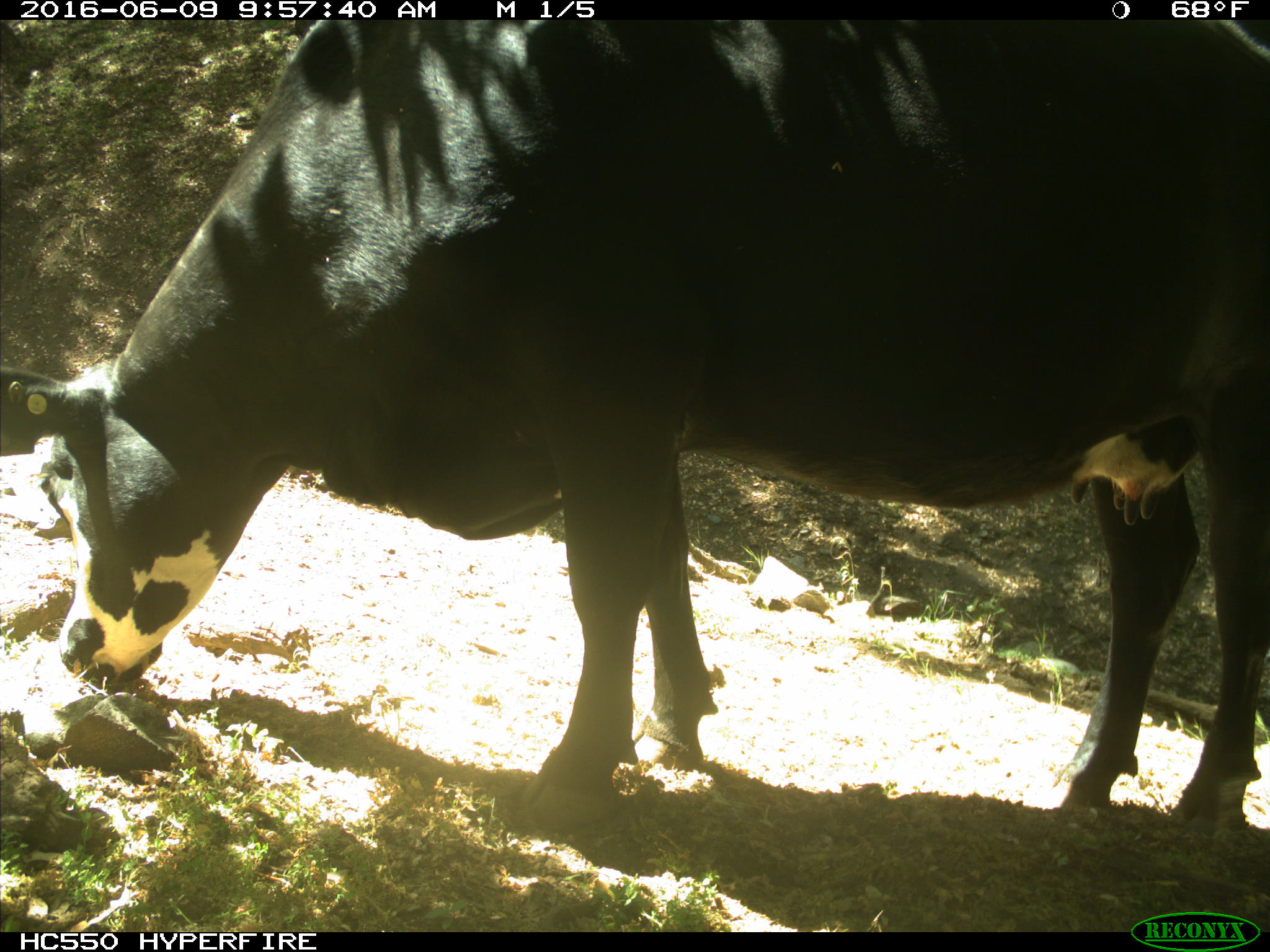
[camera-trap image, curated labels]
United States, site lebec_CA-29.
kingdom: Animalia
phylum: Chordata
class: Mammalia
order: Artiodactyla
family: Bovidae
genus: Bos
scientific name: Bos taurus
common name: domestic cow